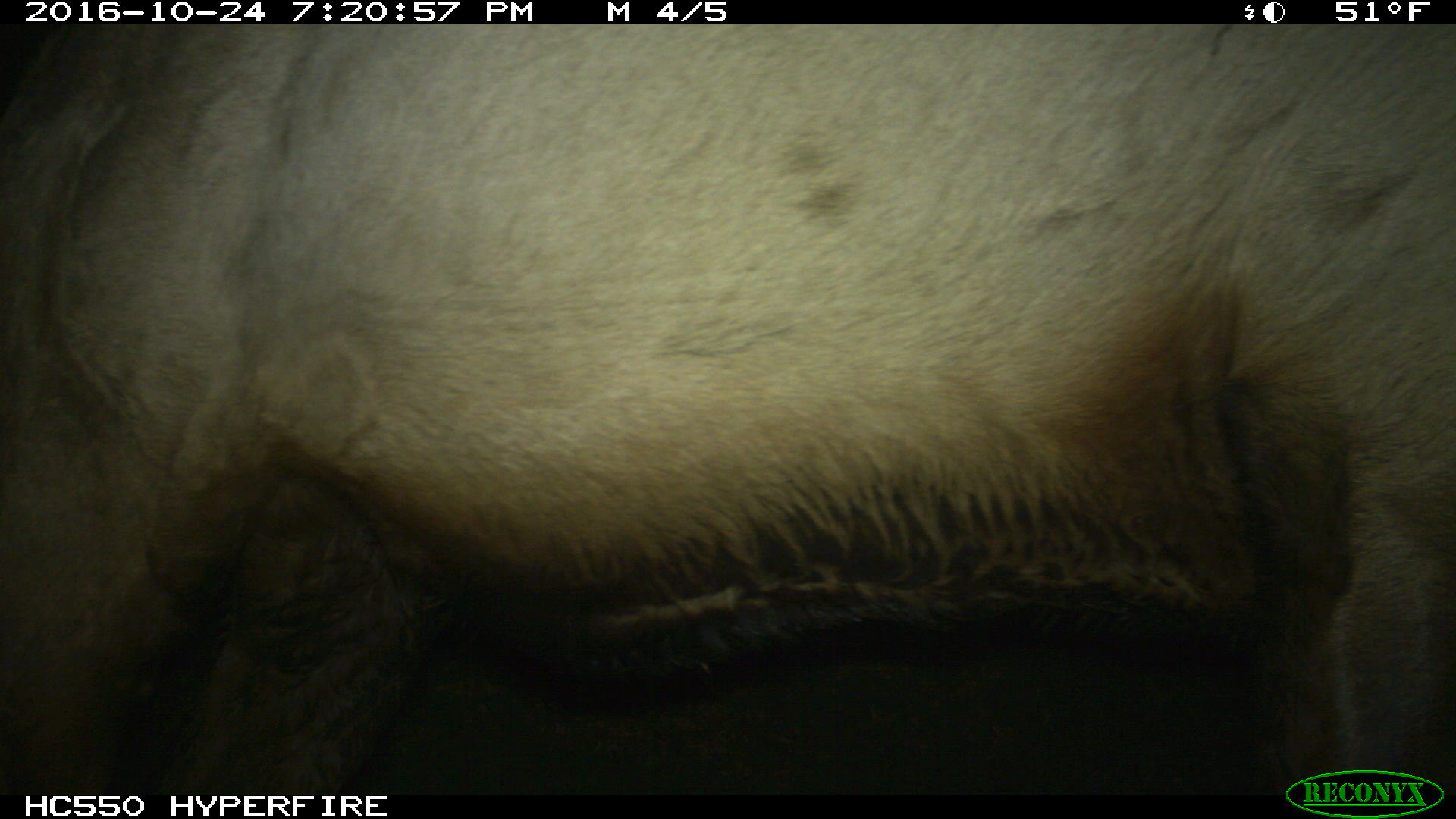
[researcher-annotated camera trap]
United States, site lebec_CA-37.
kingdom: Animalia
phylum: Chordata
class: Mammalia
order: Artiodactyla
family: Cervidae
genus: Cervus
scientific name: Cervus canadensis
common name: elk